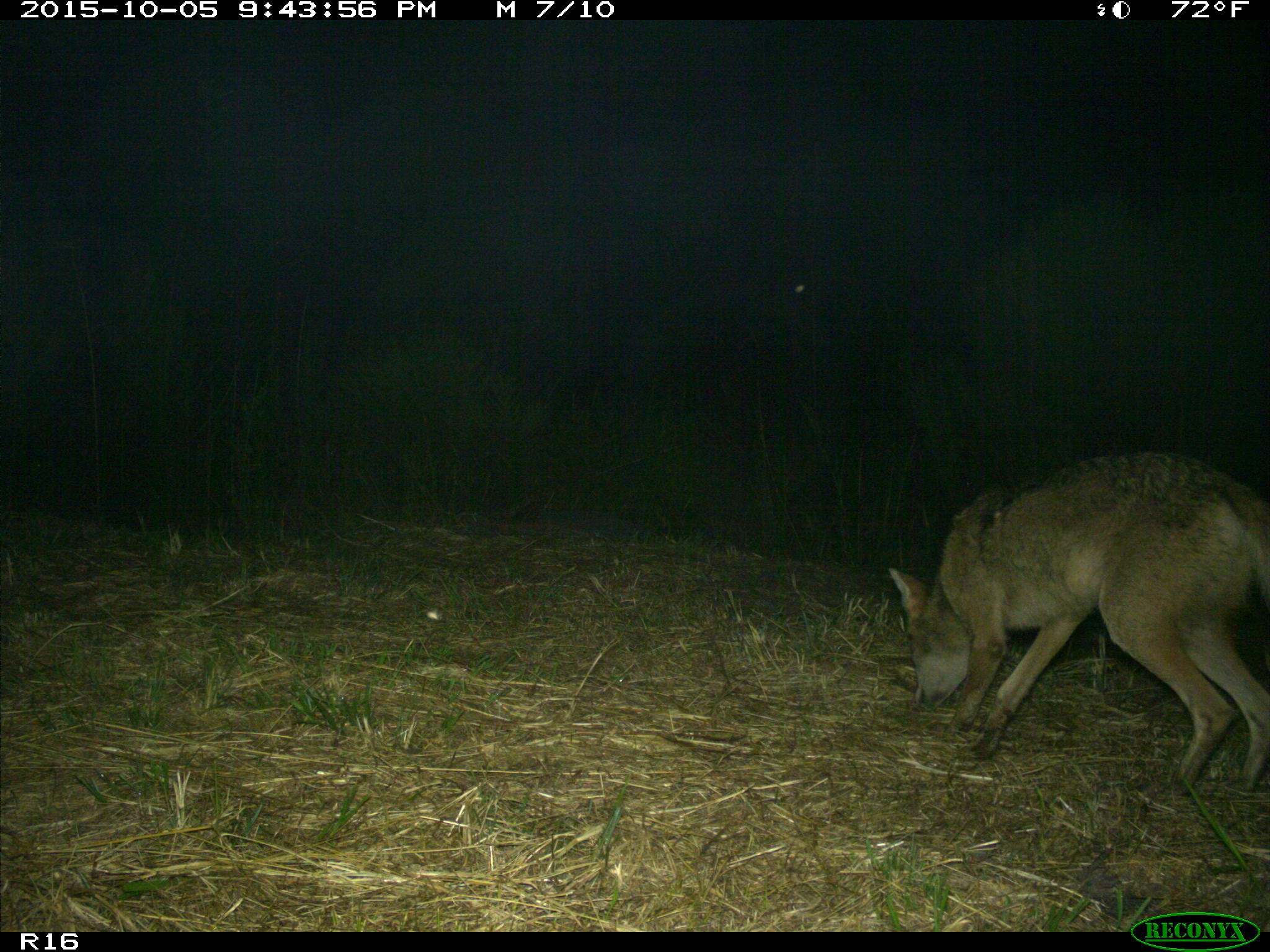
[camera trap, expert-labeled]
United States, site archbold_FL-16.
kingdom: Animalia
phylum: Chordata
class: Mammalia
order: Carnivora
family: Canidae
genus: Canis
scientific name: Canis latrans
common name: coyote